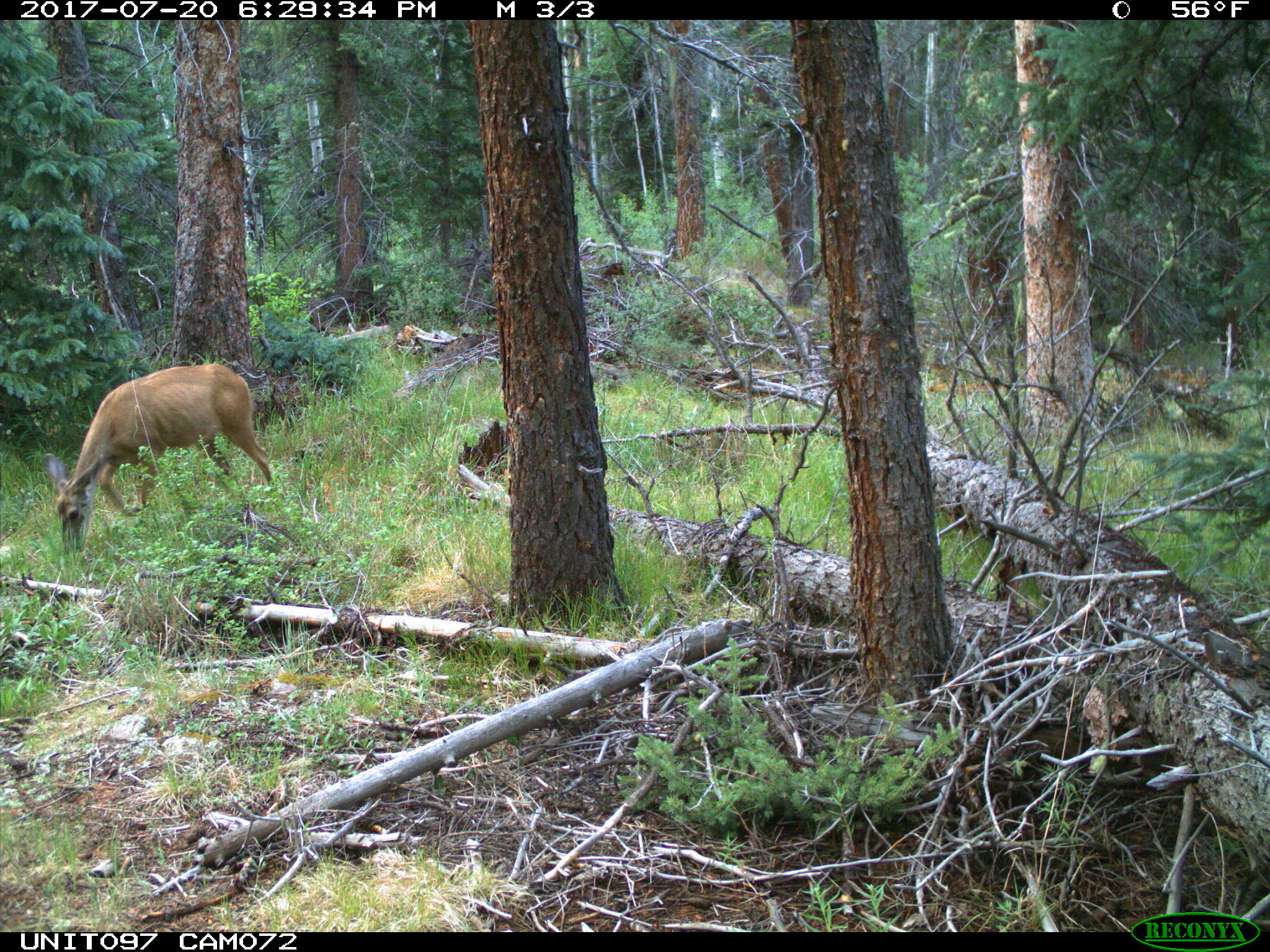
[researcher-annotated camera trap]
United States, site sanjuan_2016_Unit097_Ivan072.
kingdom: Animalia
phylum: Chordata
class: Mammalia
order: Artiodactyla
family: Cervidae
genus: Odocoileus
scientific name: Odocoileus hemionus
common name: mule deer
Odocoileus hemionus (mule deer).